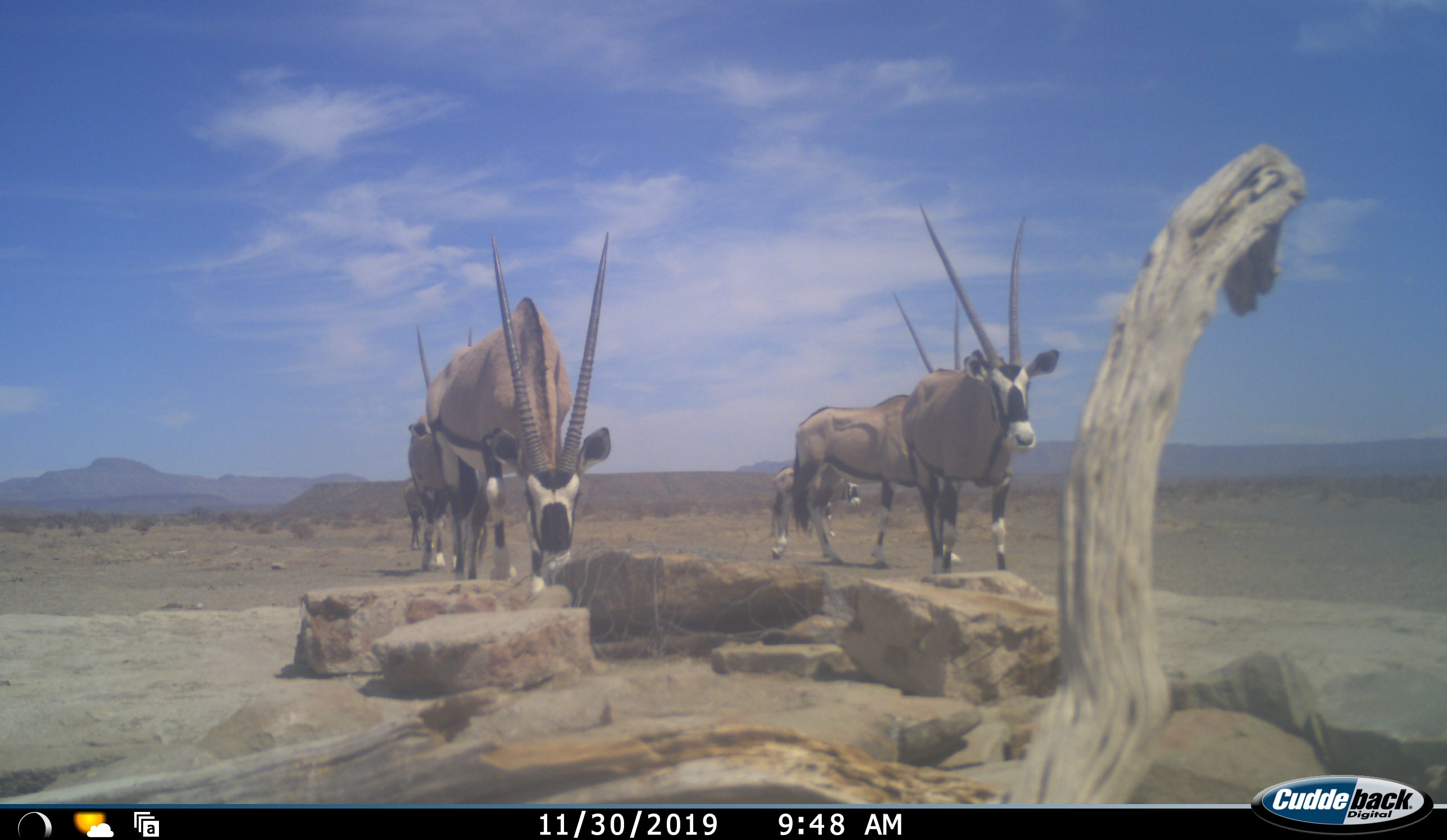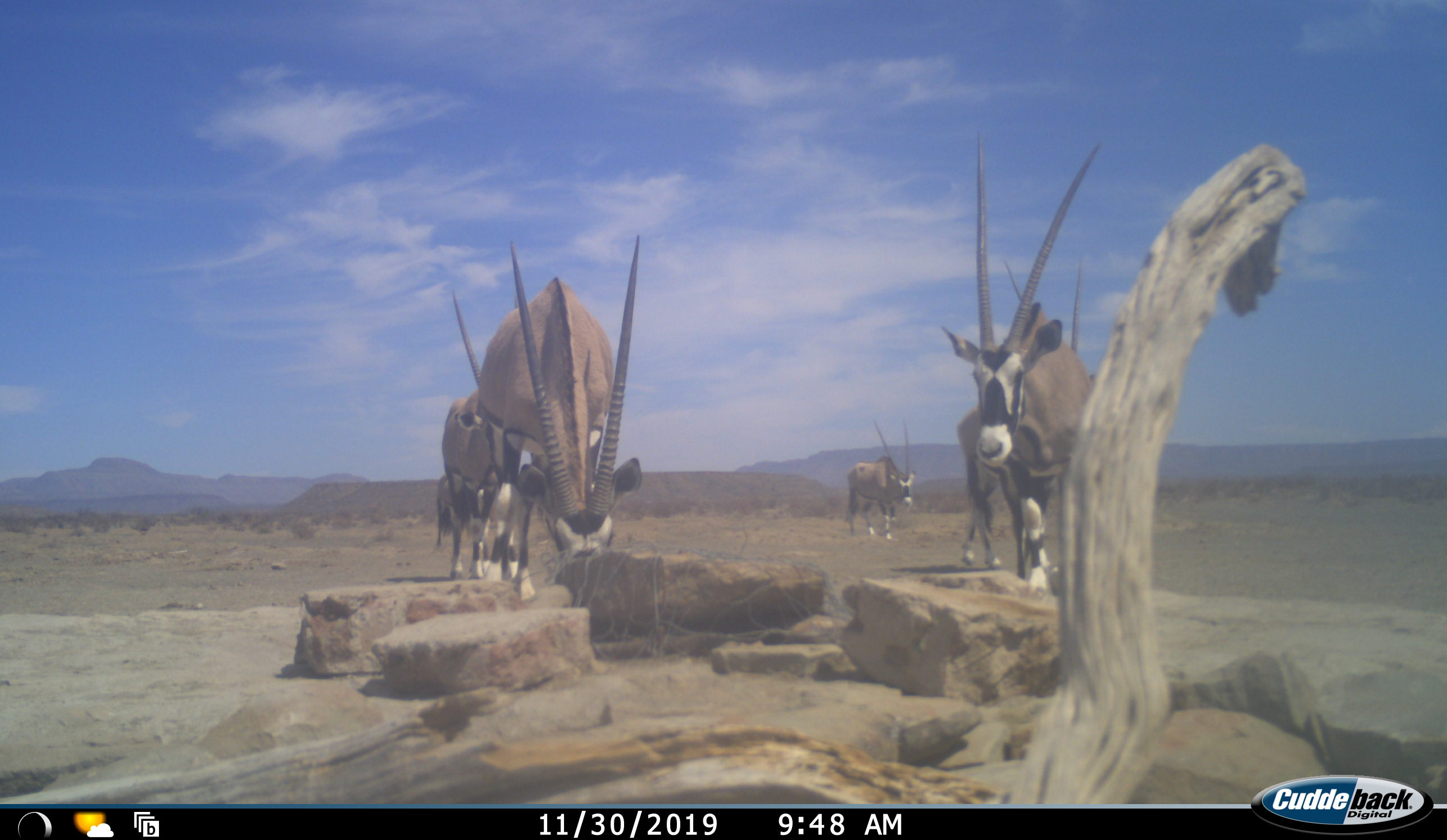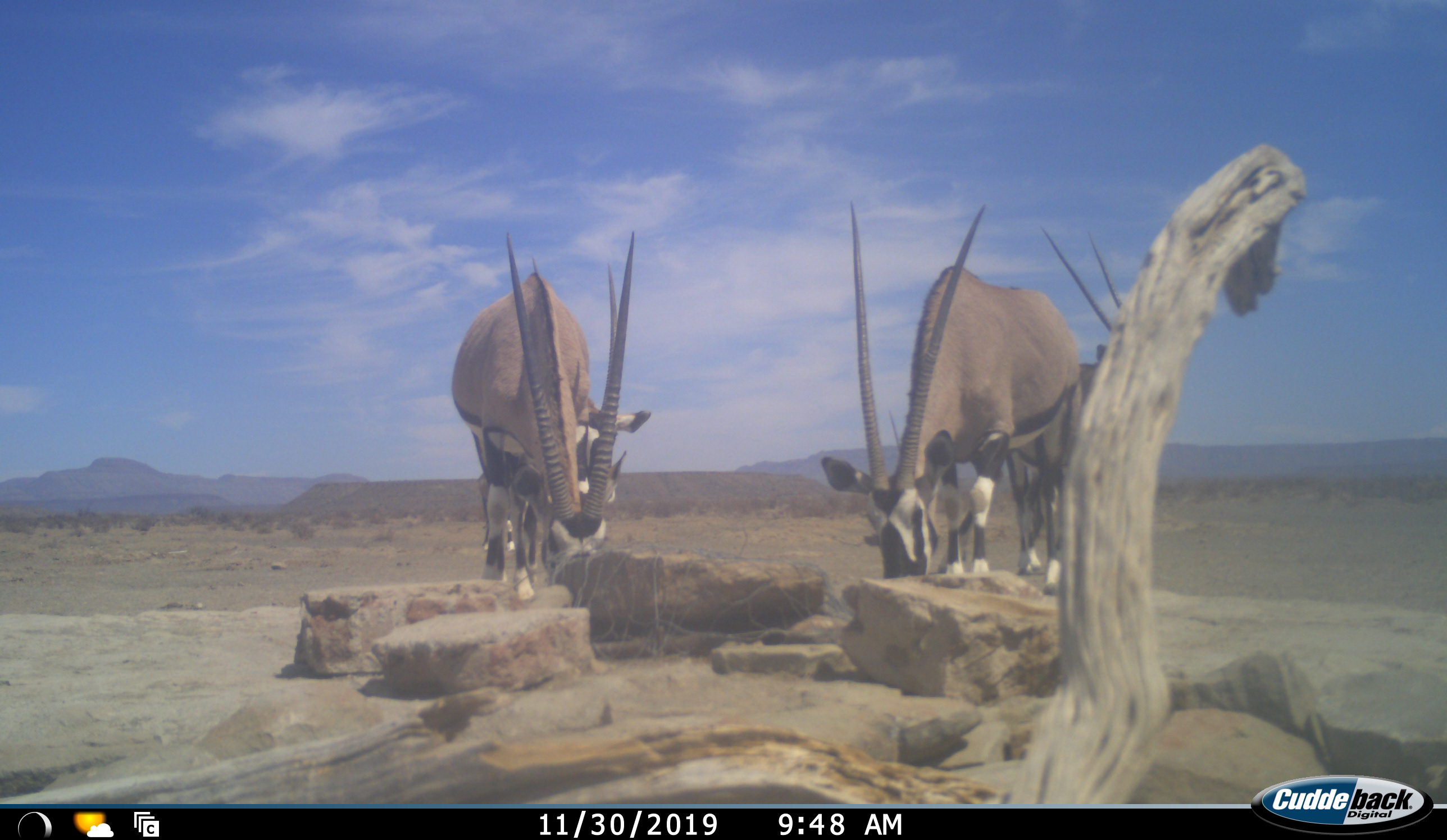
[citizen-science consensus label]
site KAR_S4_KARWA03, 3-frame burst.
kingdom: Animalia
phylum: Chordata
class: Mammalia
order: Artiodactyla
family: Bovidae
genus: Oryx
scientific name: Oryx gazella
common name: gemsbok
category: oryx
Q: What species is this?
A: Oryx (gemsbok) (Oryx gazella).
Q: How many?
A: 6.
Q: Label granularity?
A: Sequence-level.